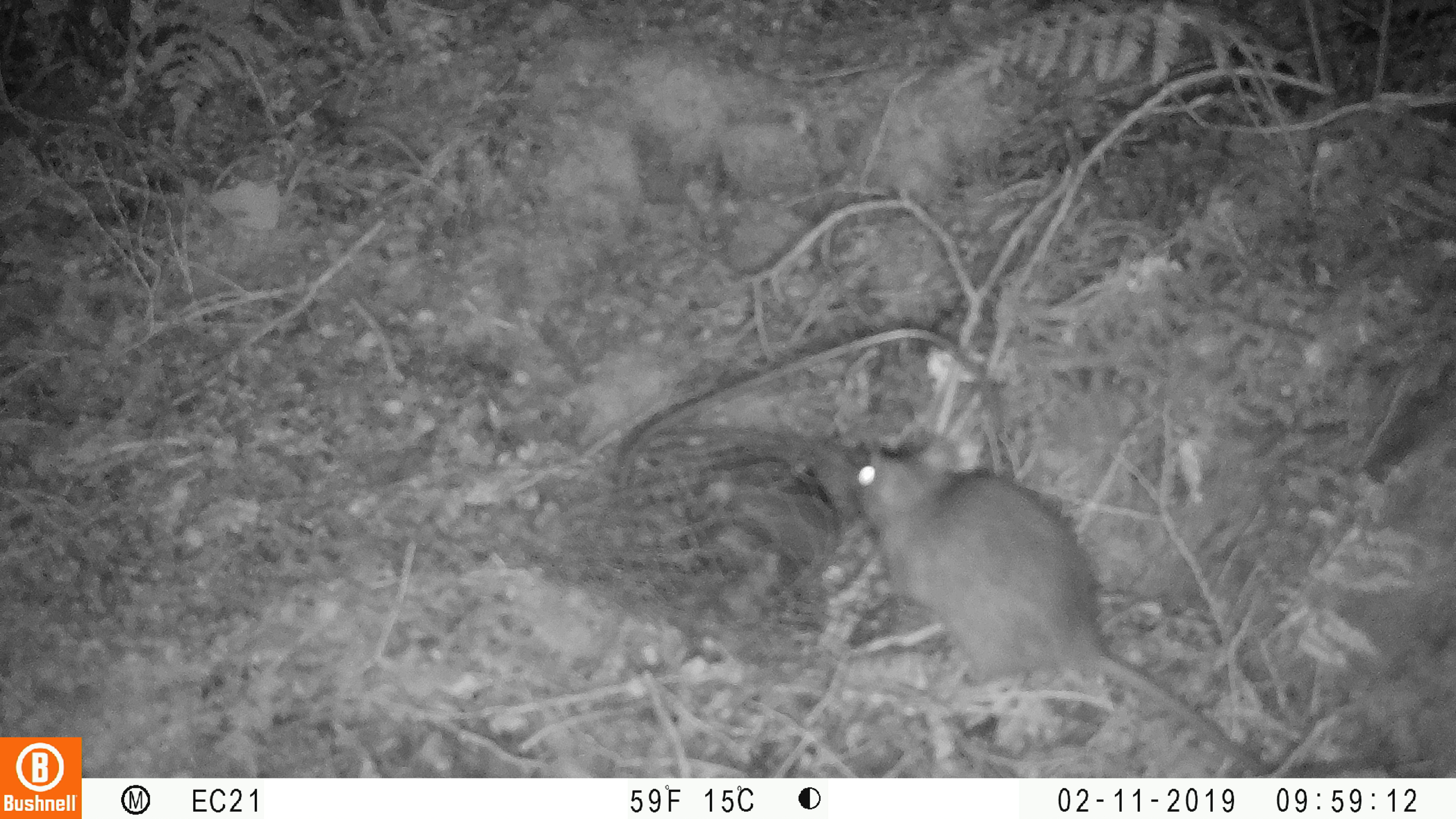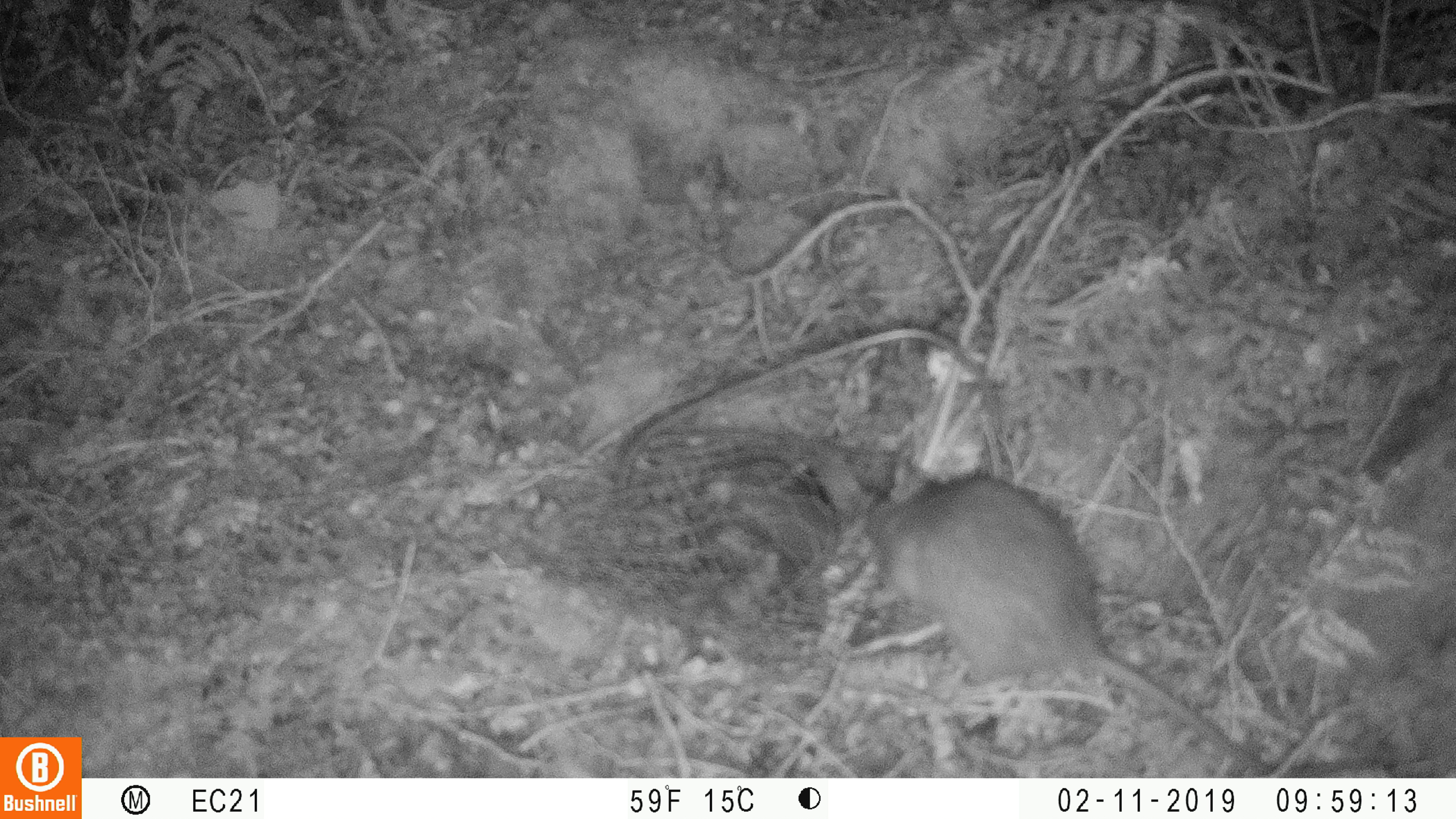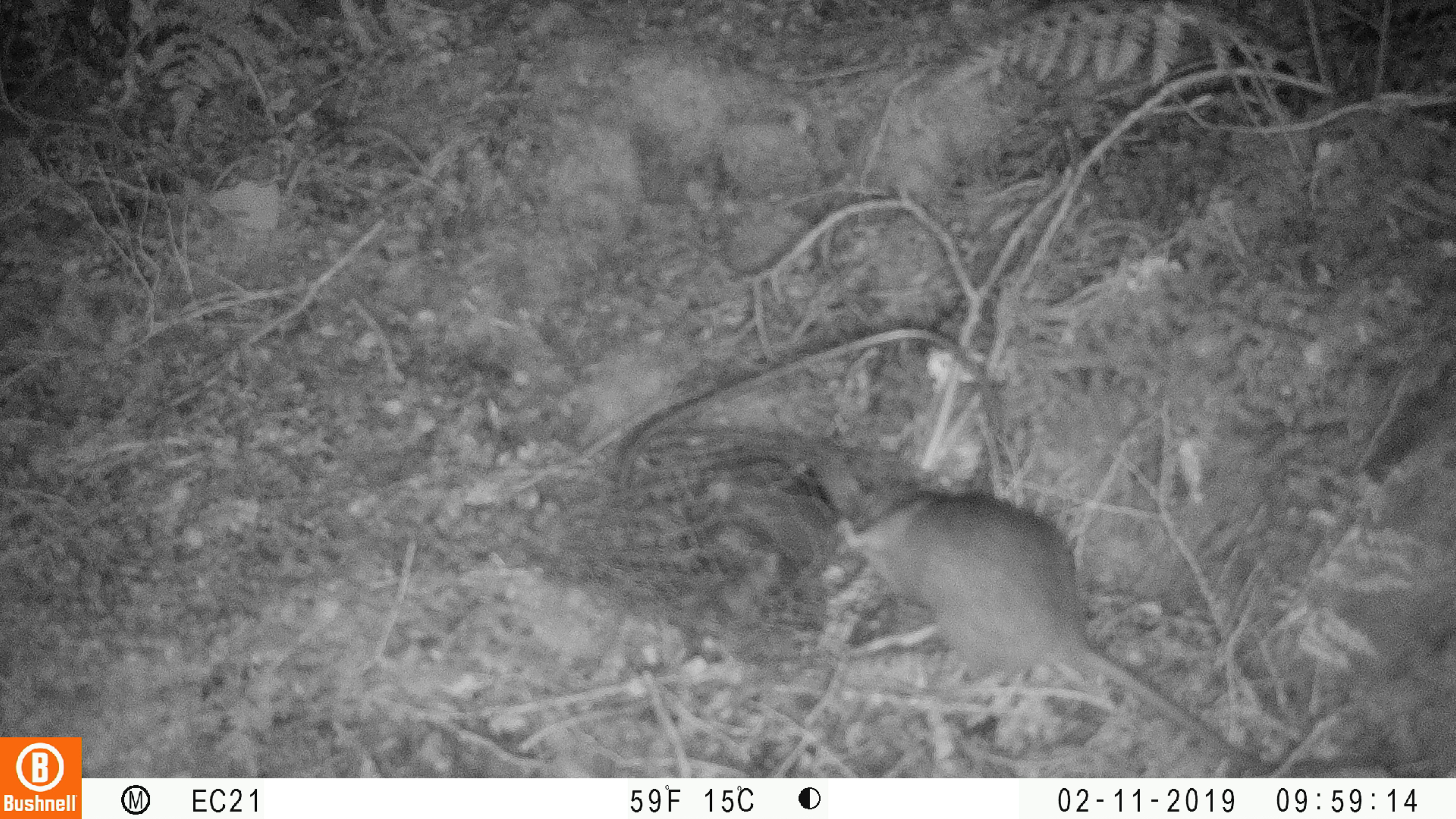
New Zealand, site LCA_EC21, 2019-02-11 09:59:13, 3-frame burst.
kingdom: Animalia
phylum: Chordata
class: Mammalia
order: Rodentia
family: Muridae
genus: Rattus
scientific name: Rattus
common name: rat